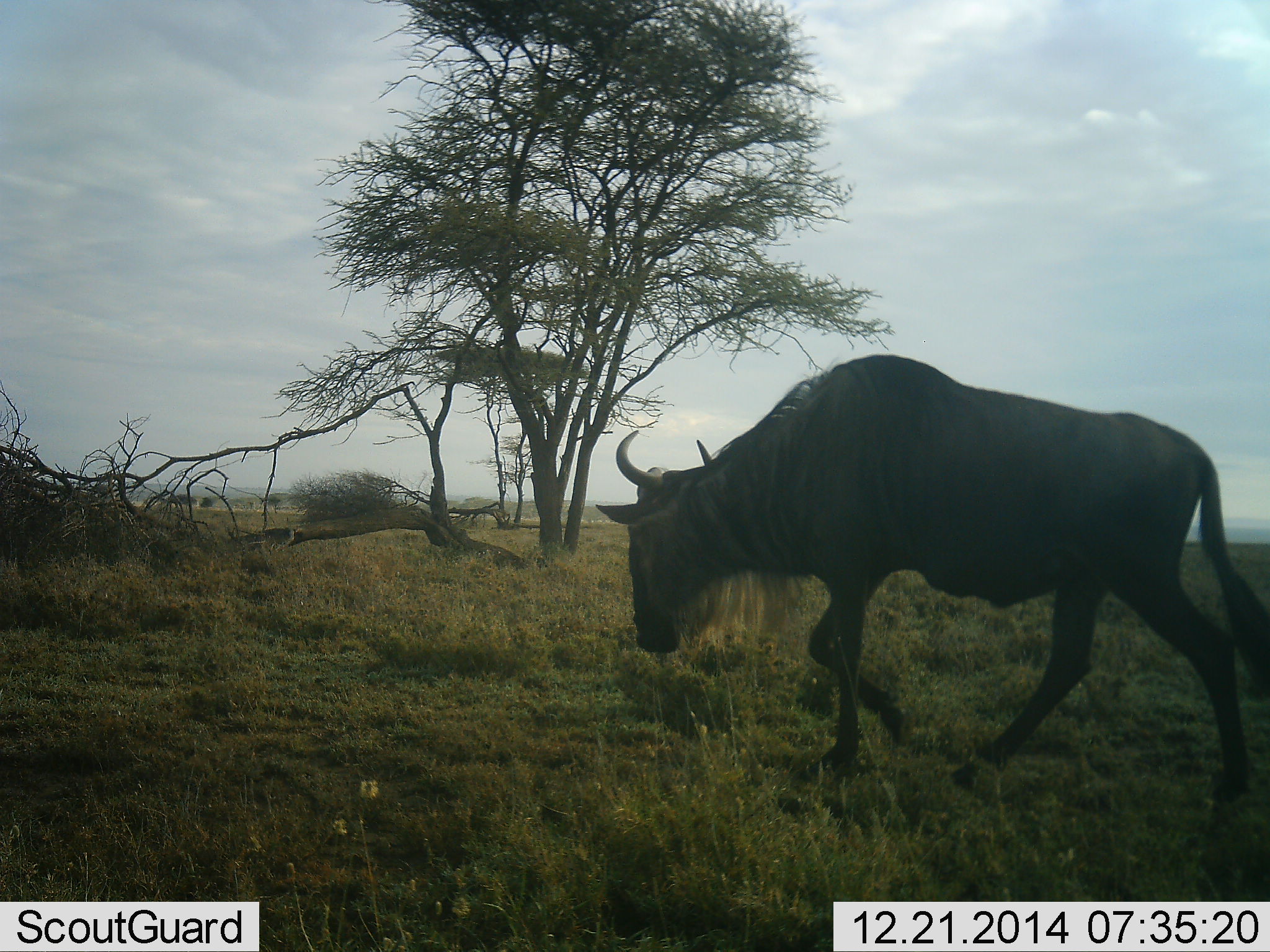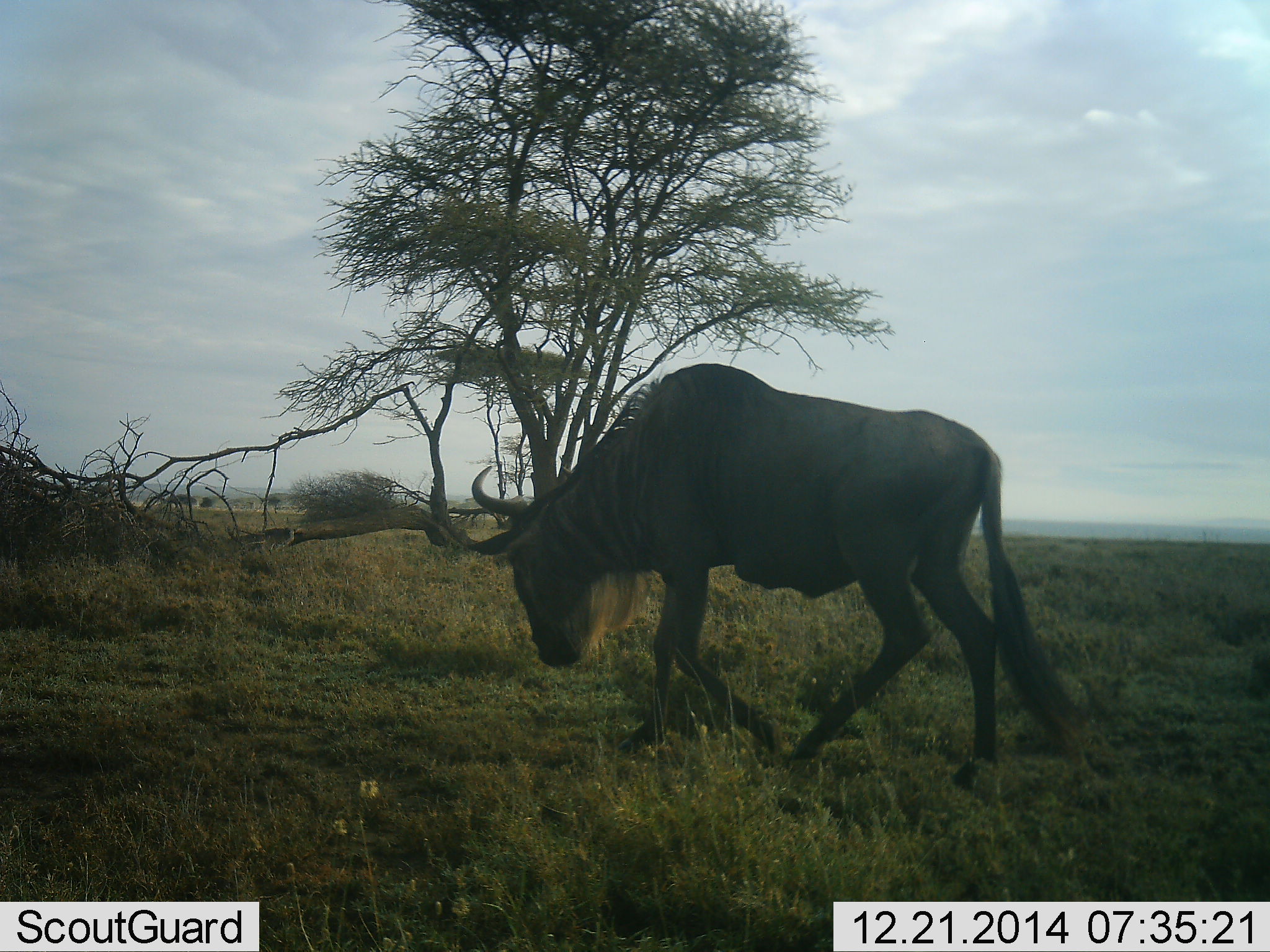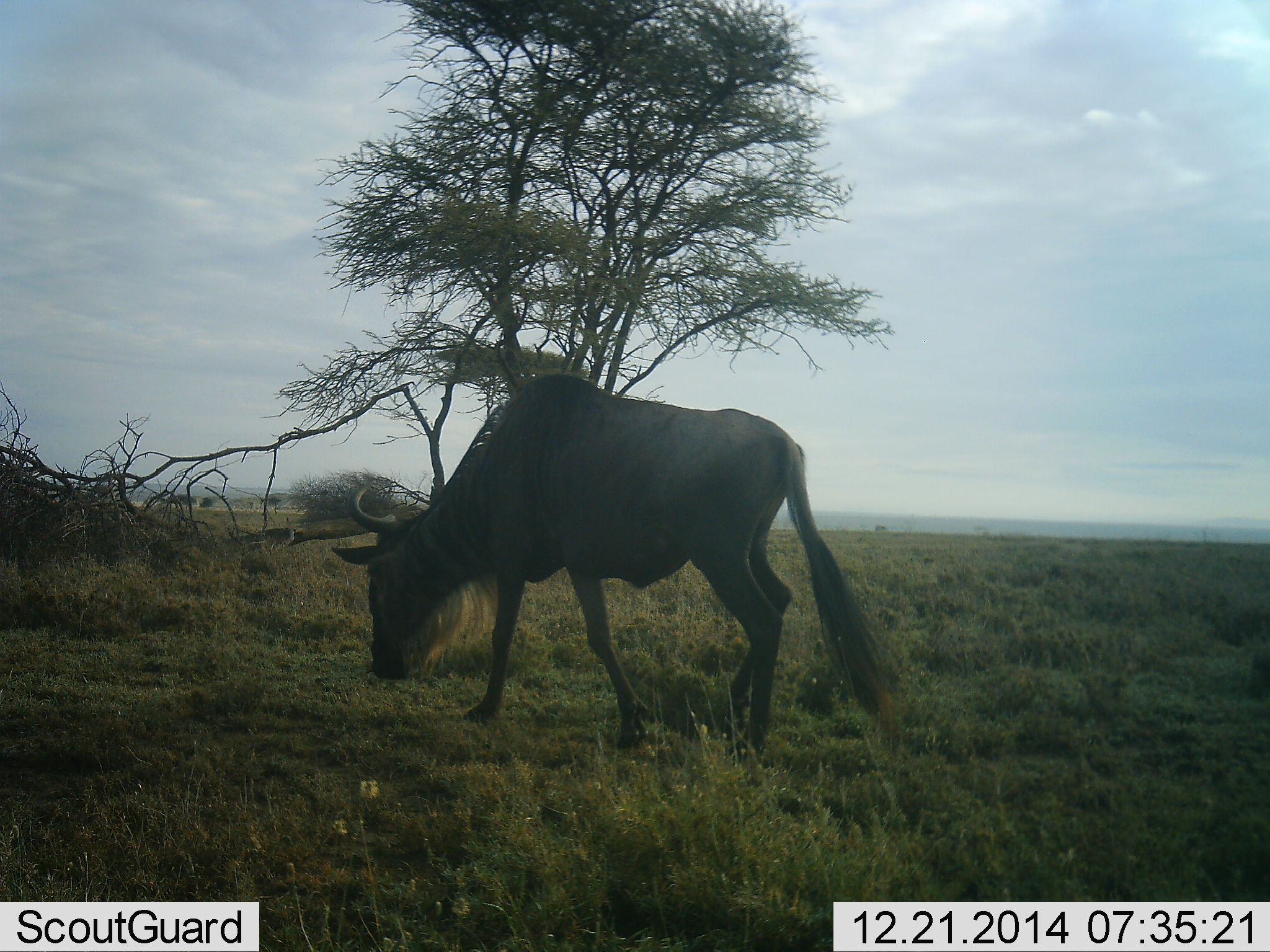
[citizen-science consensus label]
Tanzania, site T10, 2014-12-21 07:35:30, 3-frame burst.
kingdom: Animalia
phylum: Chordata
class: Mammalia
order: Artiodactyla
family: Bovidae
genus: Connochaetes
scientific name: Connochaetes taurinus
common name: blue wildebeest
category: wildebeest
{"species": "wildebeest (blue wildebeest) (Connochaetes taurinus)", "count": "1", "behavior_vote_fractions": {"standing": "20%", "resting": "0%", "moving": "90%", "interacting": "0%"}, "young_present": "0%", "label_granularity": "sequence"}